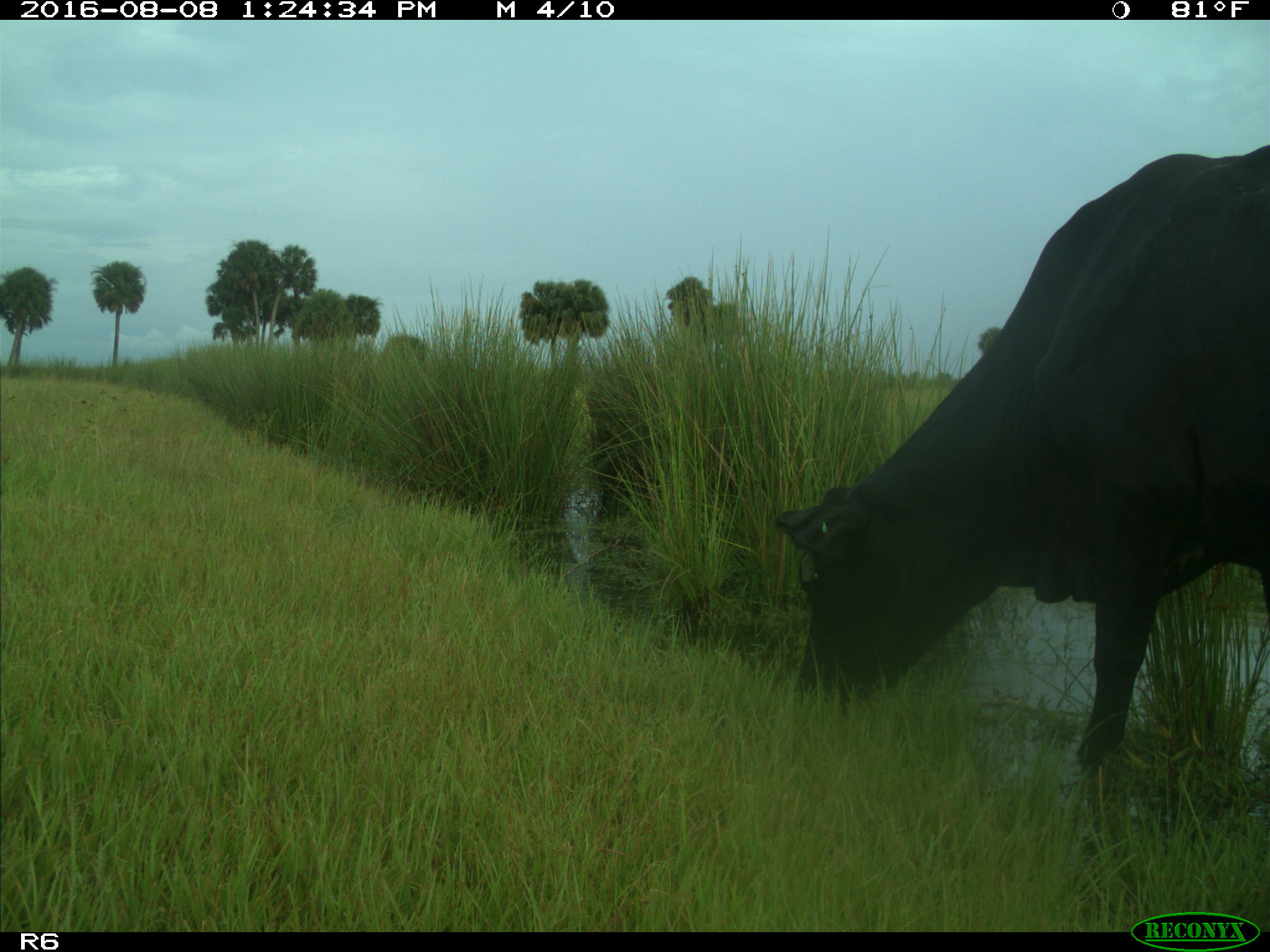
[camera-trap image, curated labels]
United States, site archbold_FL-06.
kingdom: Animalia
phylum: Chordata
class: Mammalia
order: Artiodactyla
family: Bovidae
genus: Bos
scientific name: Bos taurus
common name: domestic cow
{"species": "Bos taurus (domestic cow)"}